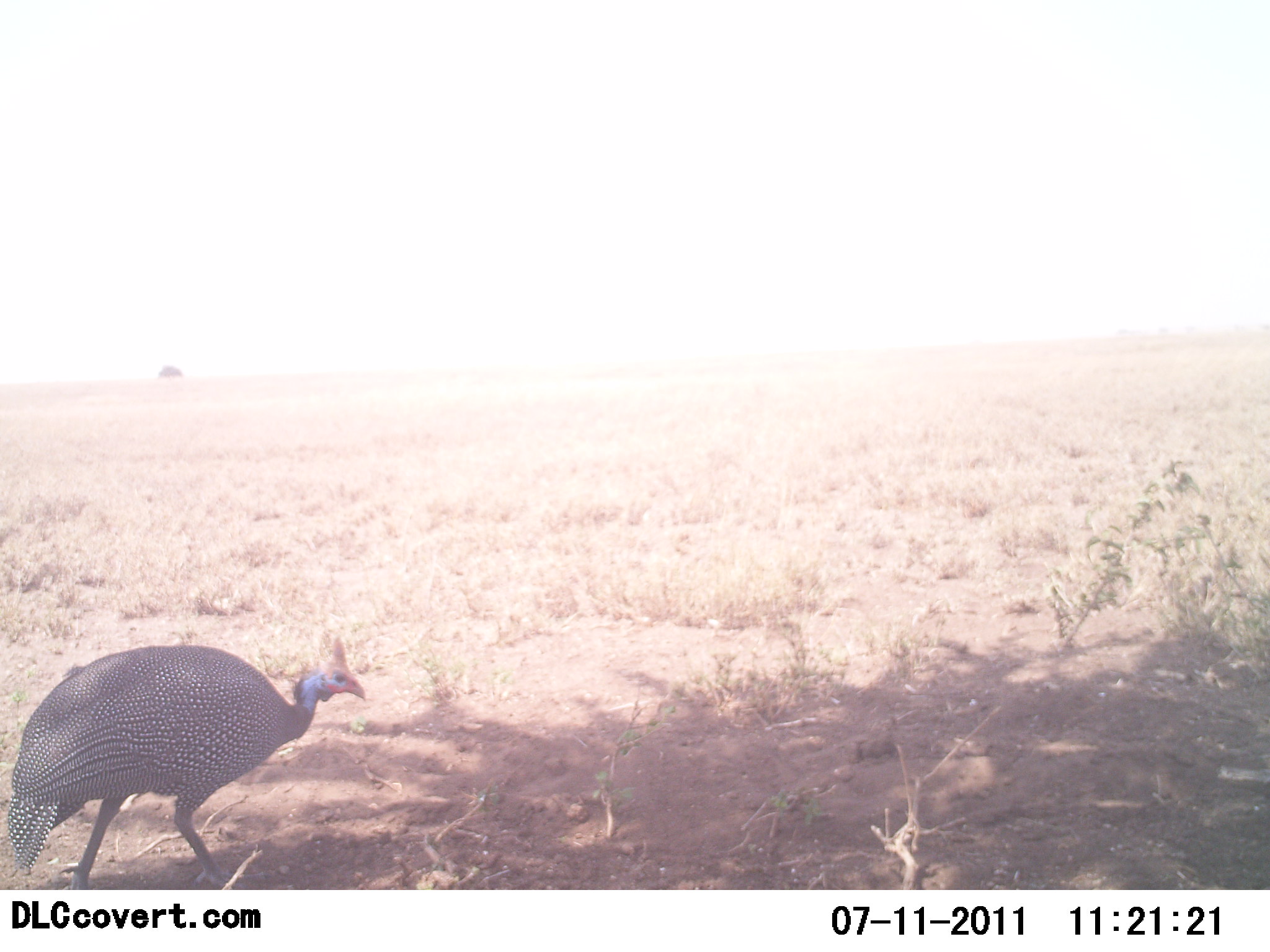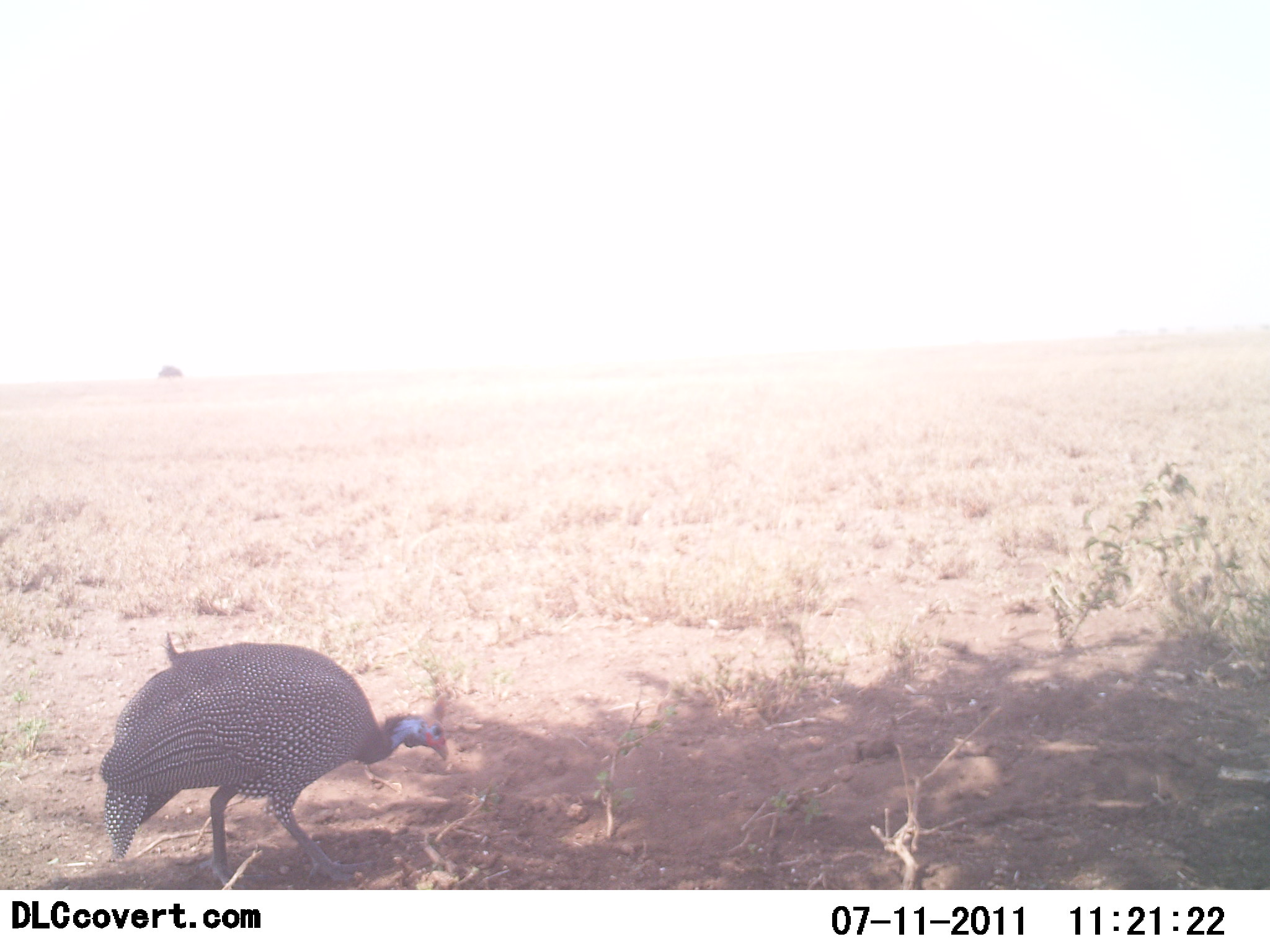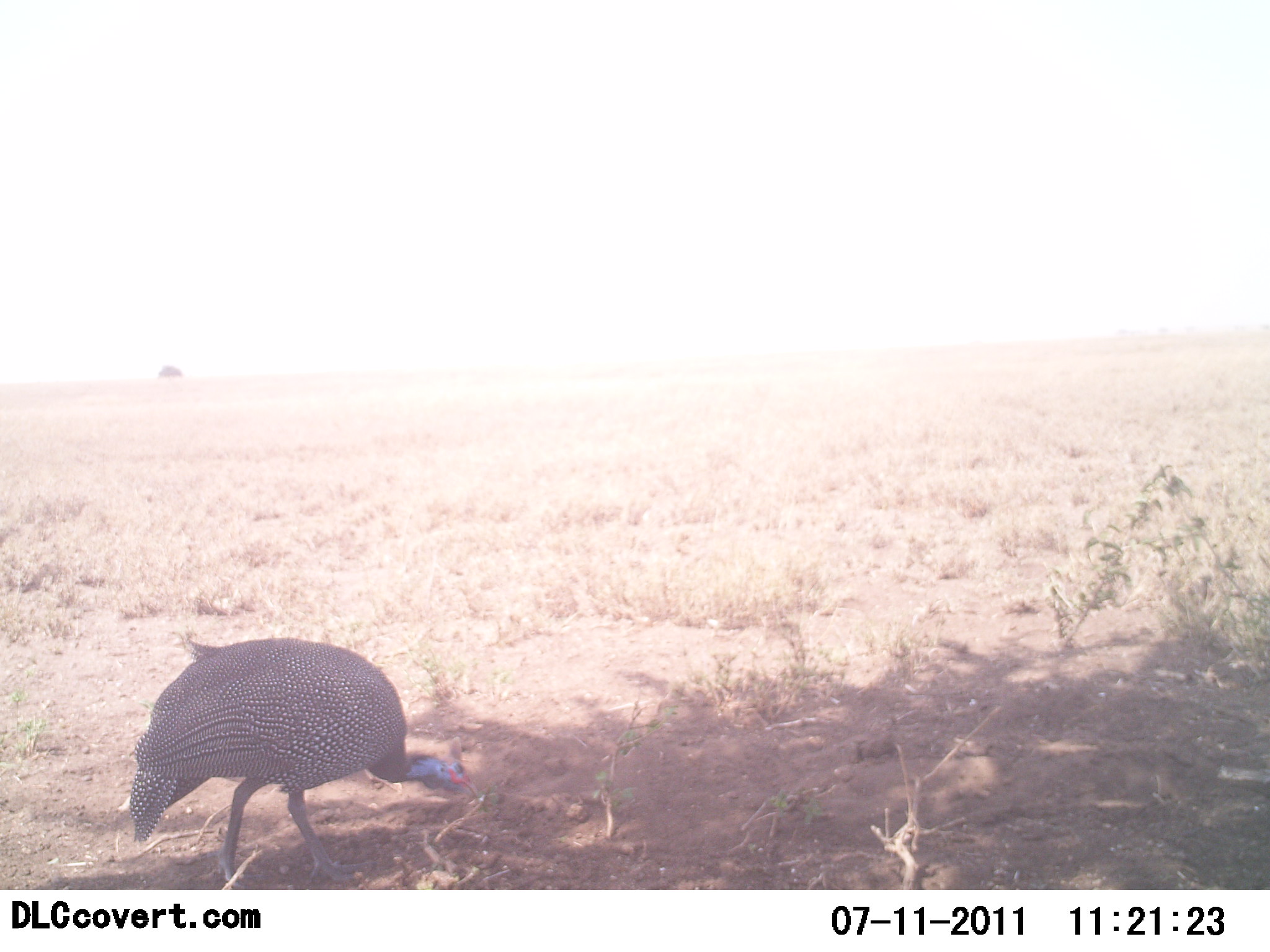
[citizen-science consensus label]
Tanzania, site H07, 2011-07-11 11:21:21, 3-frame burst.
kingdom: Animalia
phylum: Chordata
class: Aves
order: Galliformes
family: Numididae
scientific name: Numididae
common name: guinea fowl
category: guineafowl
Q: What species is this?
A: Guineafowl (guinea fowl) (Numididae).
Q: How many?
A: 1.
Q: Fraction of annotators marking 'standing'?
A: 0%.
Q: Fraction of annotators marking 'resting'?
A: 0%.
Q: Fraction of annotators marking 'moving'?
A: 70%.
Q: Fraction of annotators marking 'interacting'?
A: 0%.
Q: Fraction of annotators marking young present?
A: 0%.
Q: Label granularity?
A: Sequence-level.